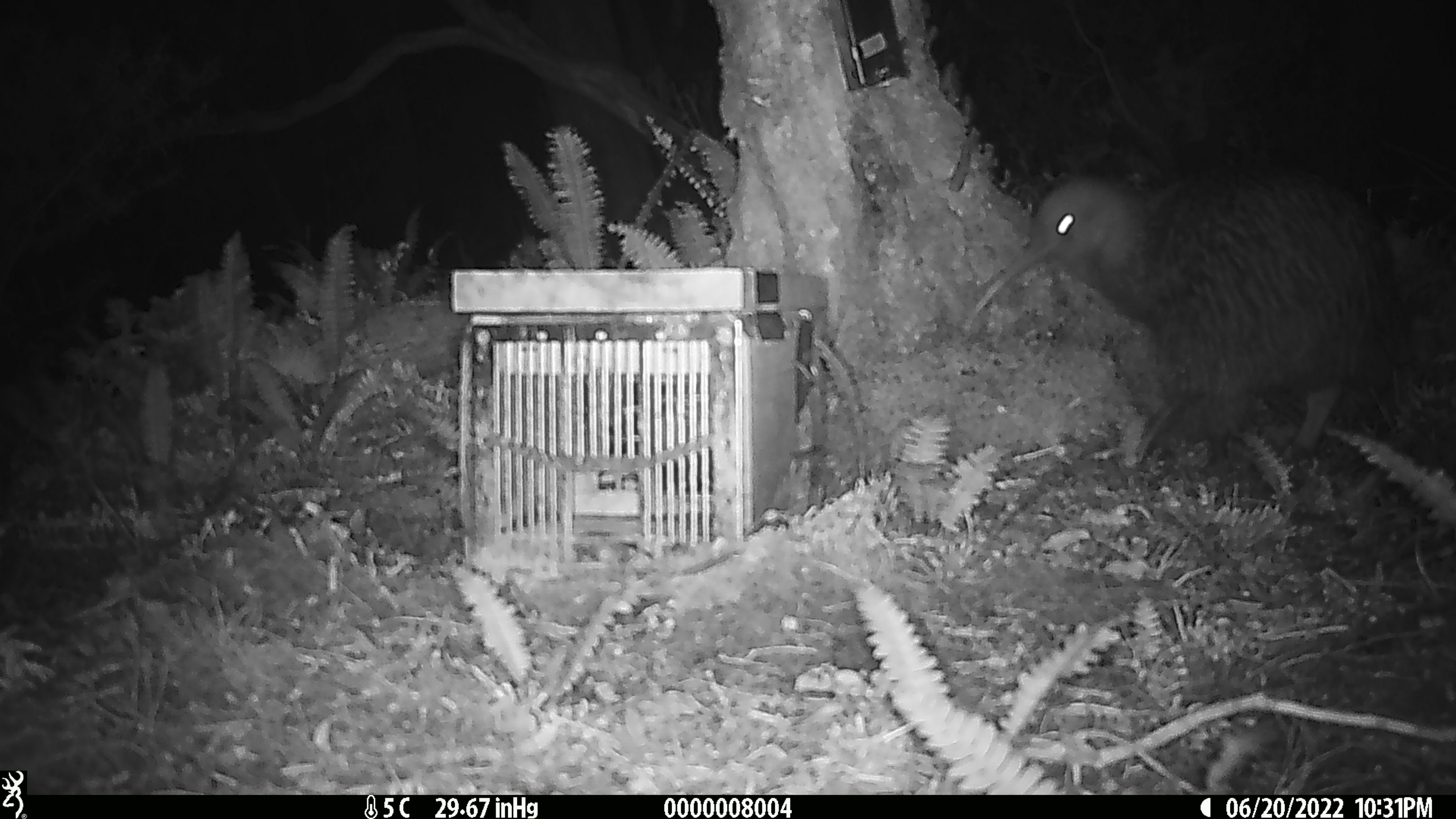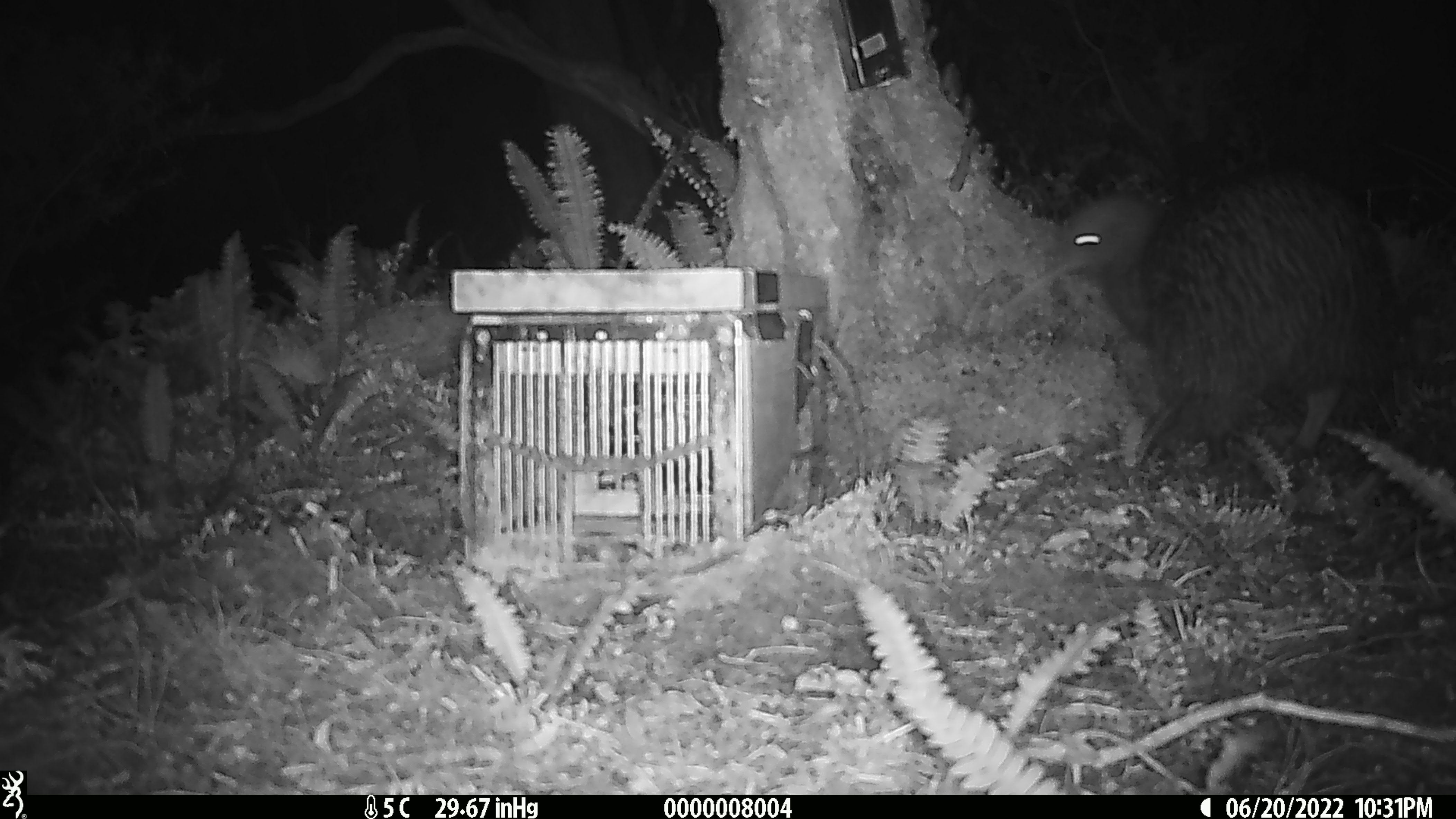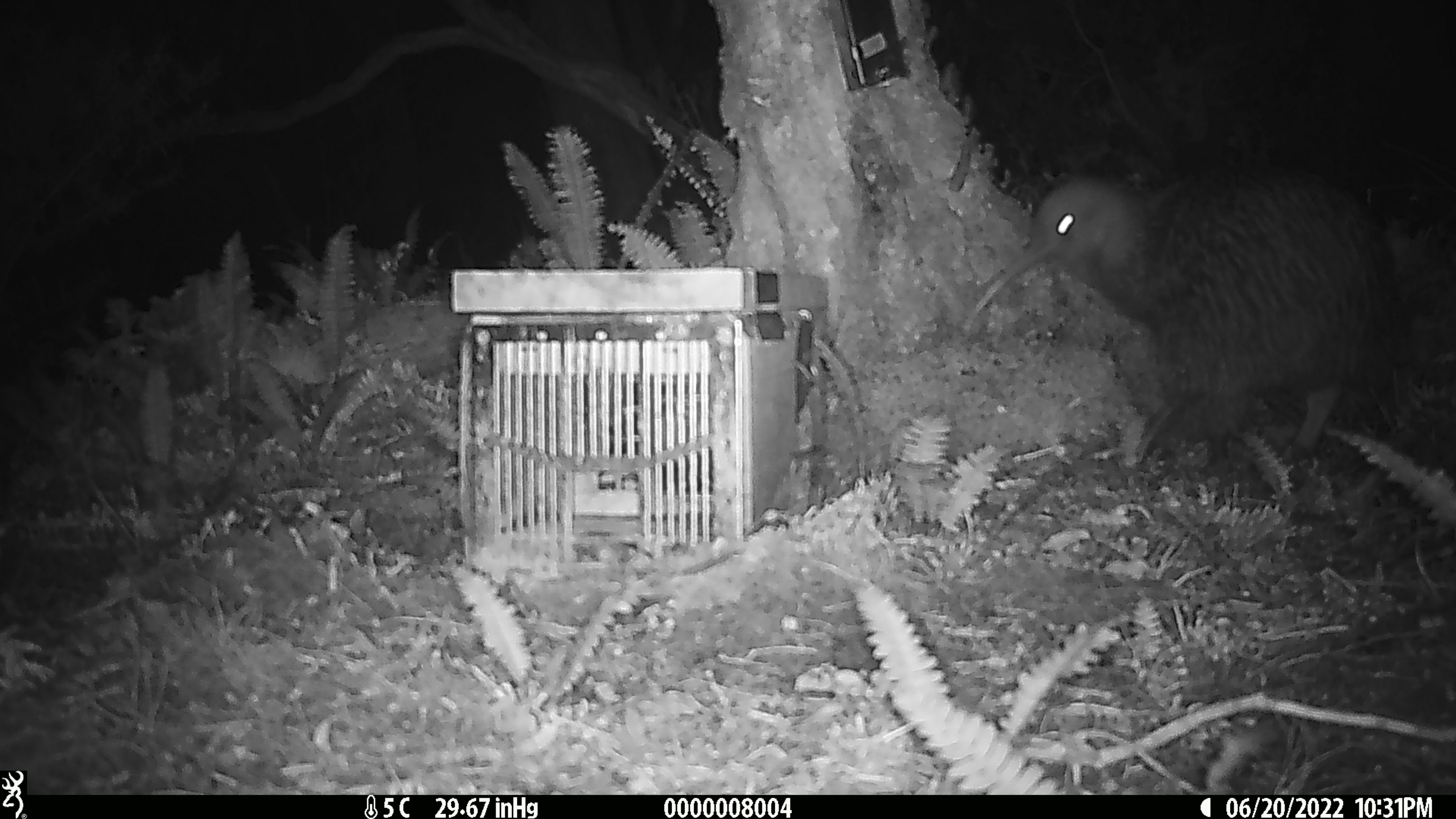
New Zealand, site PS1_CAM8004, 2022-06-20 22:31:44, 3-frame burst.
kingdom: Animalia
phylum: Chordata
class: Aves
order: Apterygiformes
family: Apterygidae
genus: Apteryx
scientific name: Apteryx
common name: kiwi